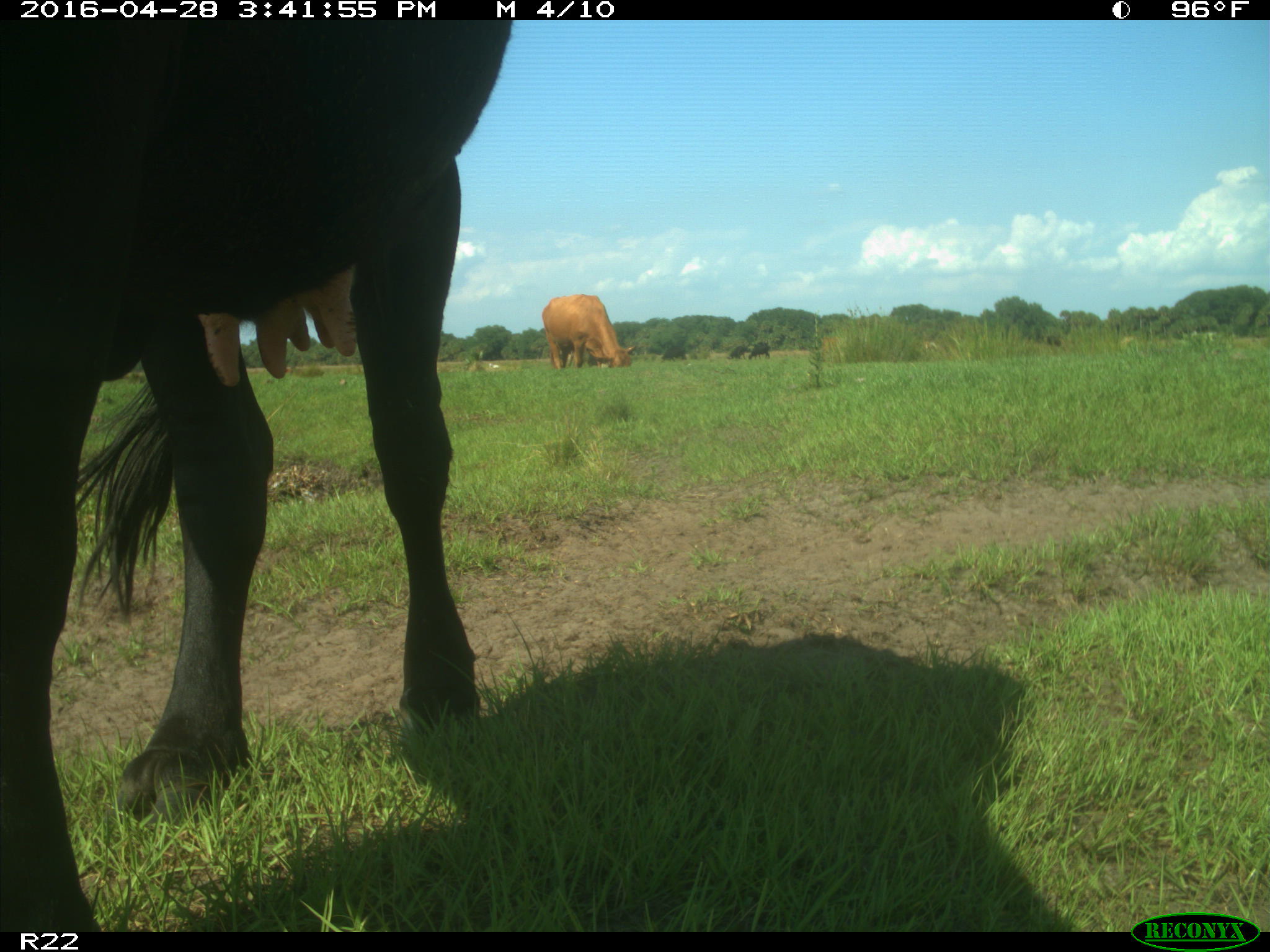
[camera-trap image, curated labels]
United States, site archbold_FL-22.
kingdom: Animalia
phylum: Chordata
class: Mammalia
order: Artiodactyla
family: Bovidae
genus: Bos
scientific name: Bos taurus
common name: domestic cow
Bos taurus (domestic cow).